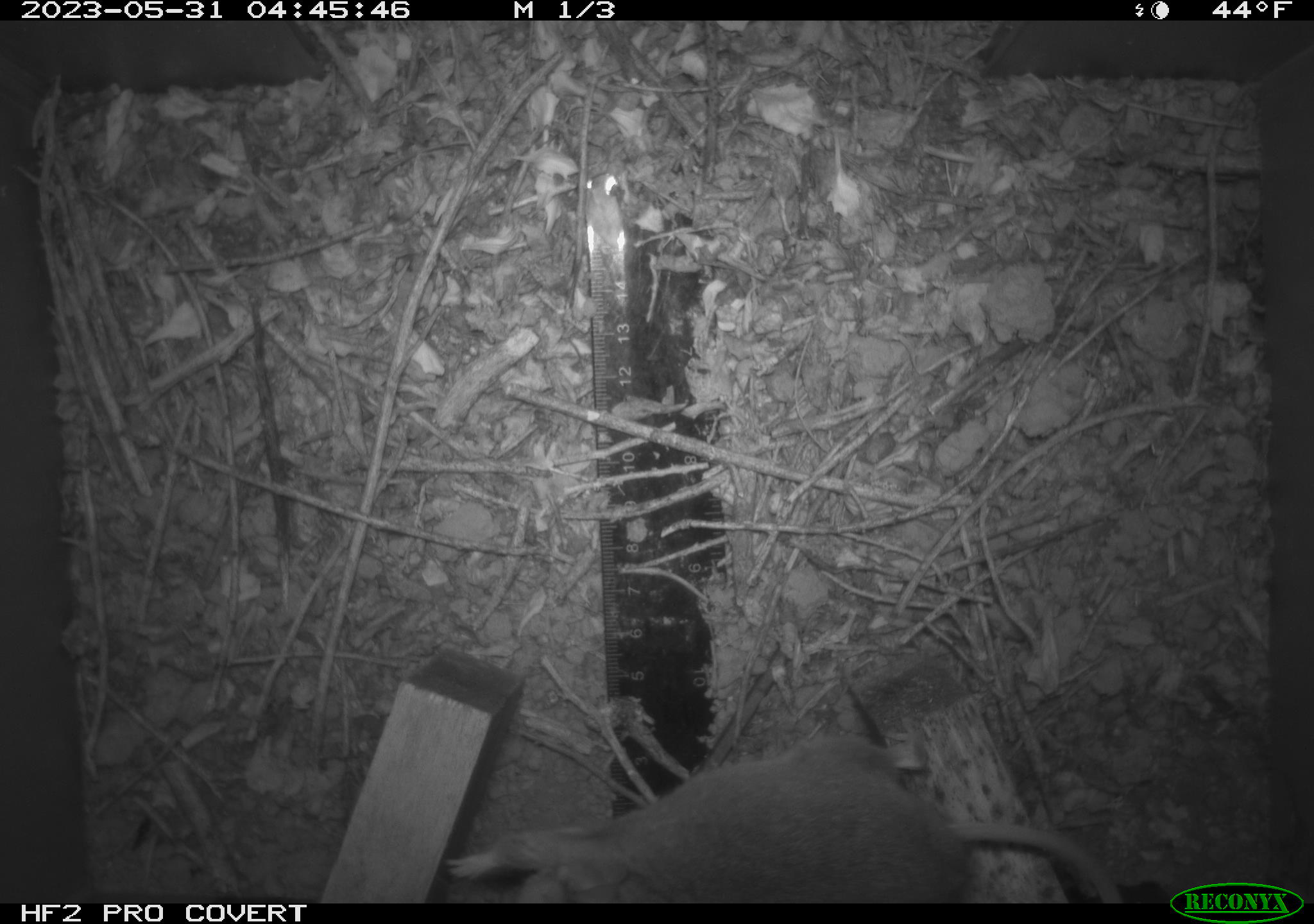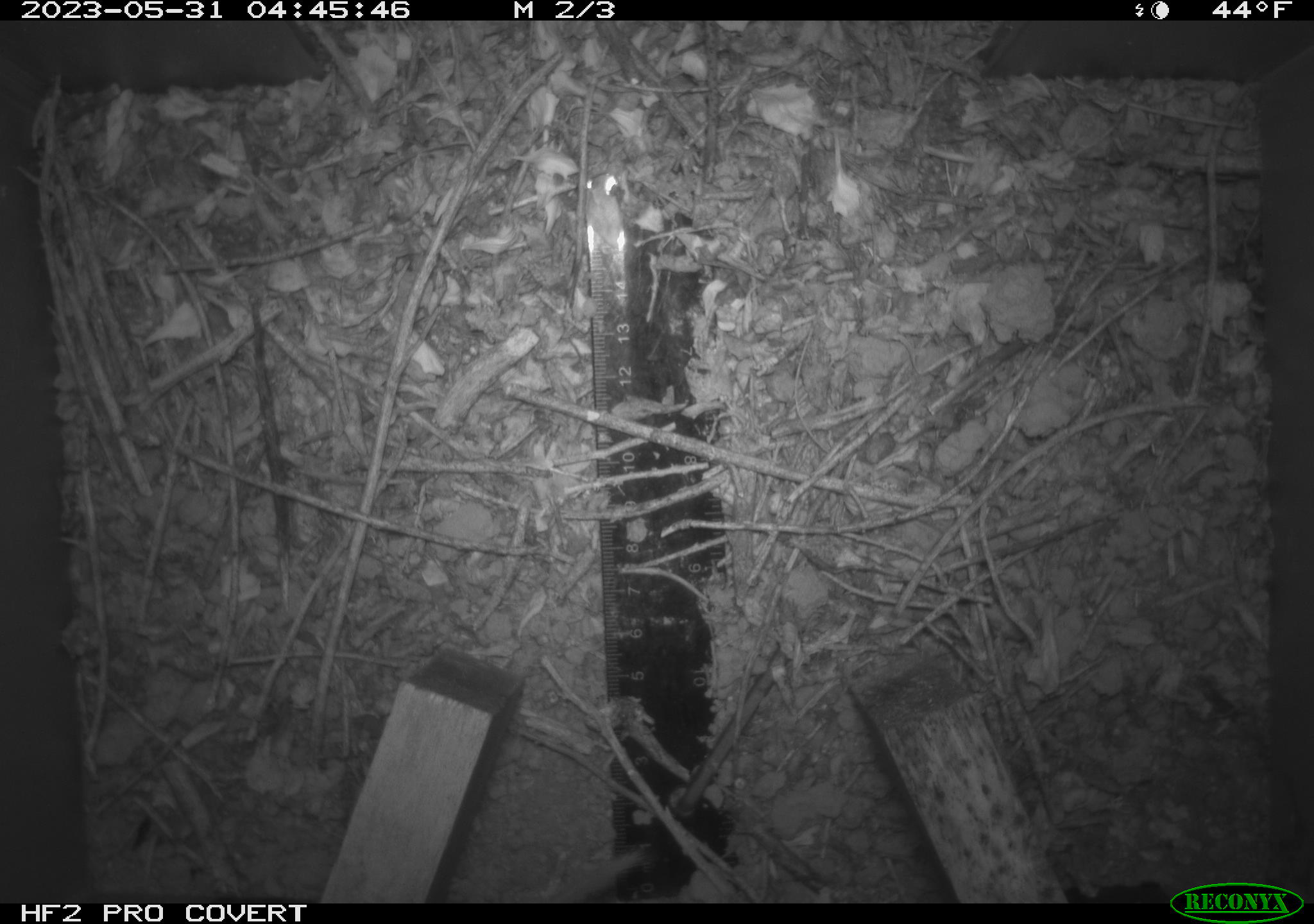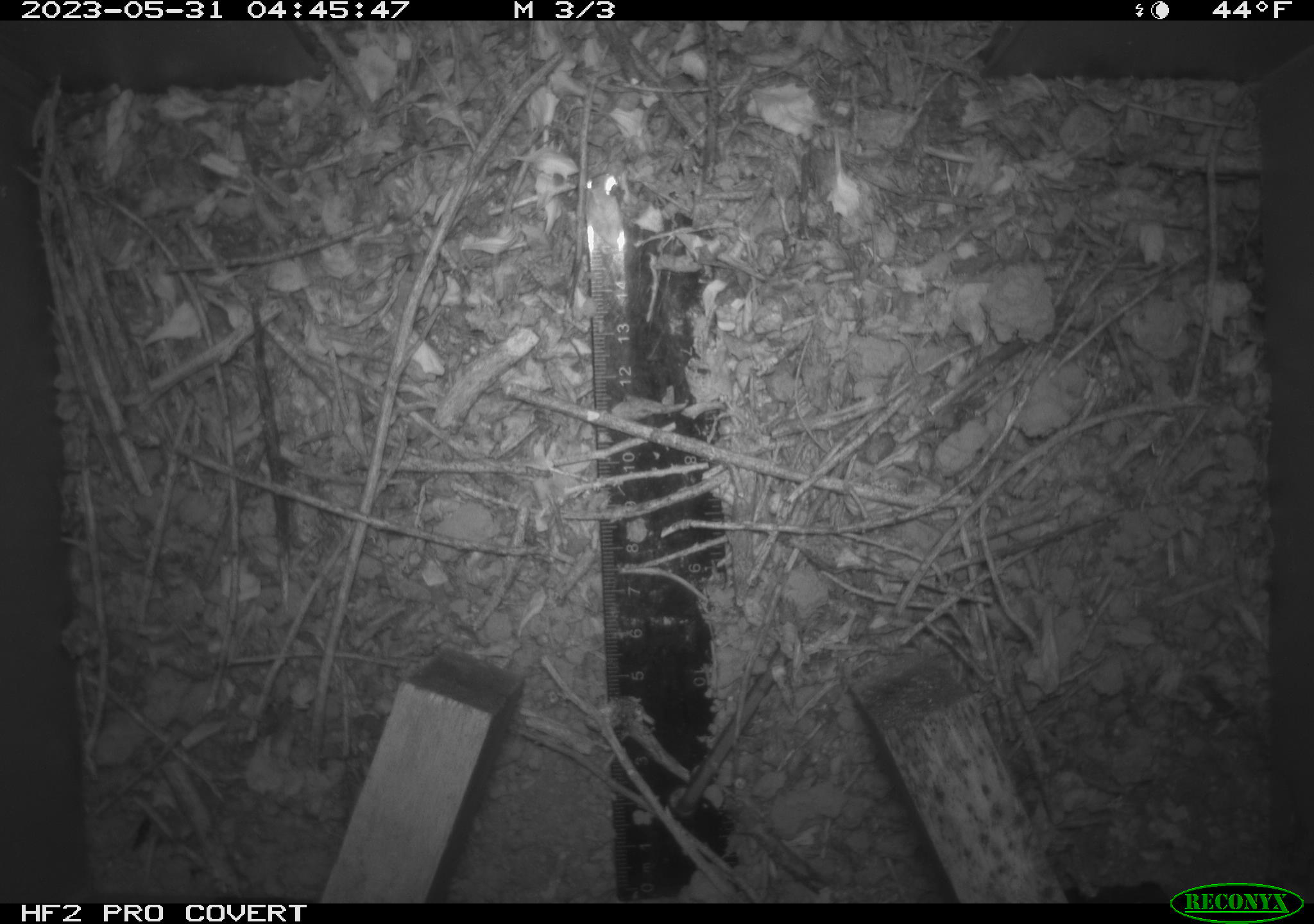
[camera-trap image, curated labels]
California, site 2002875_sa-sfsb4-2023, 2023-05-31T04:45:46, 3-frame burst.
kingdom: Animalia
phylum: Chordata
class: Mammalia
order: Rodentia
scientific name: Rodentia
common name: mouse species